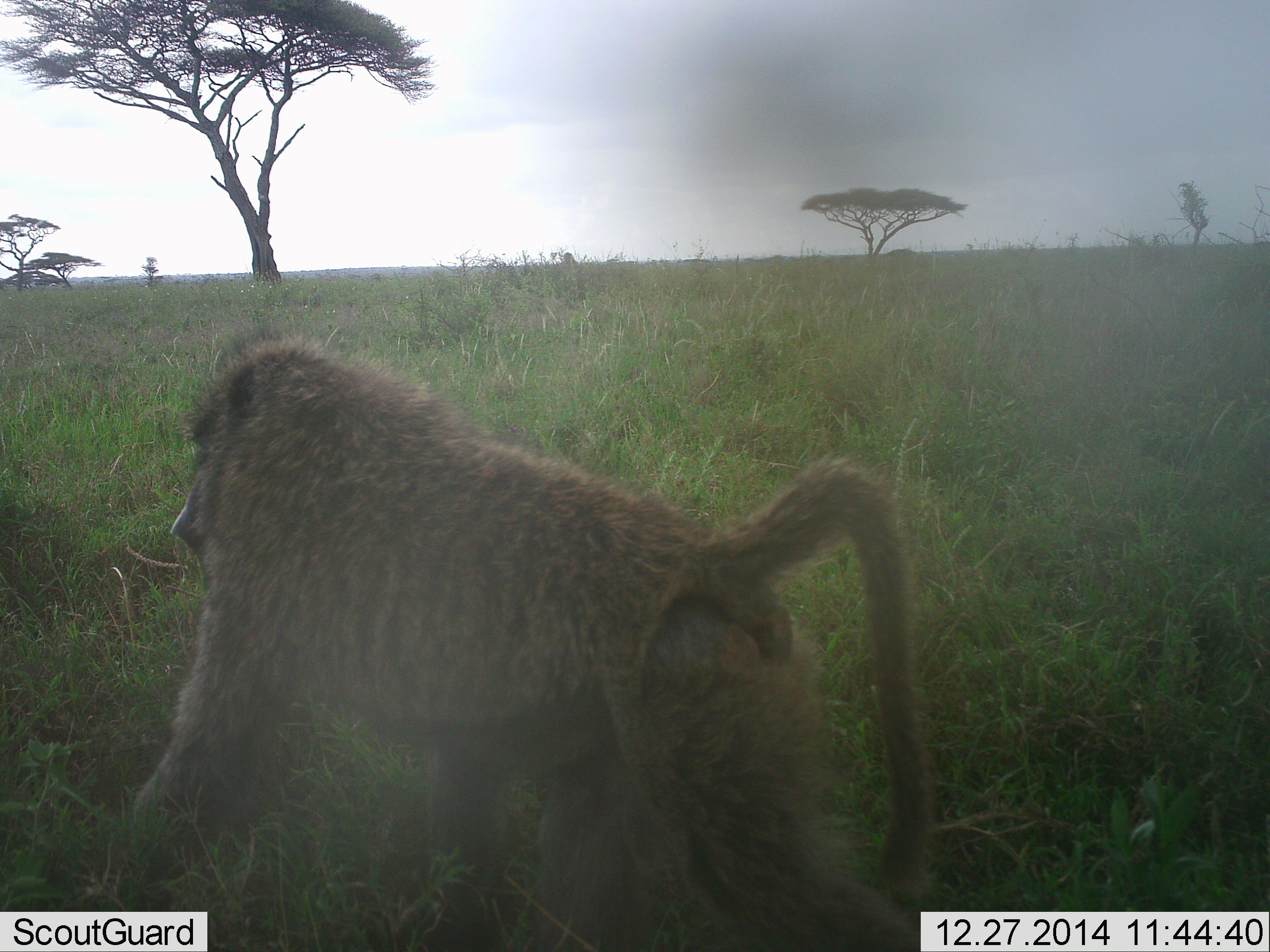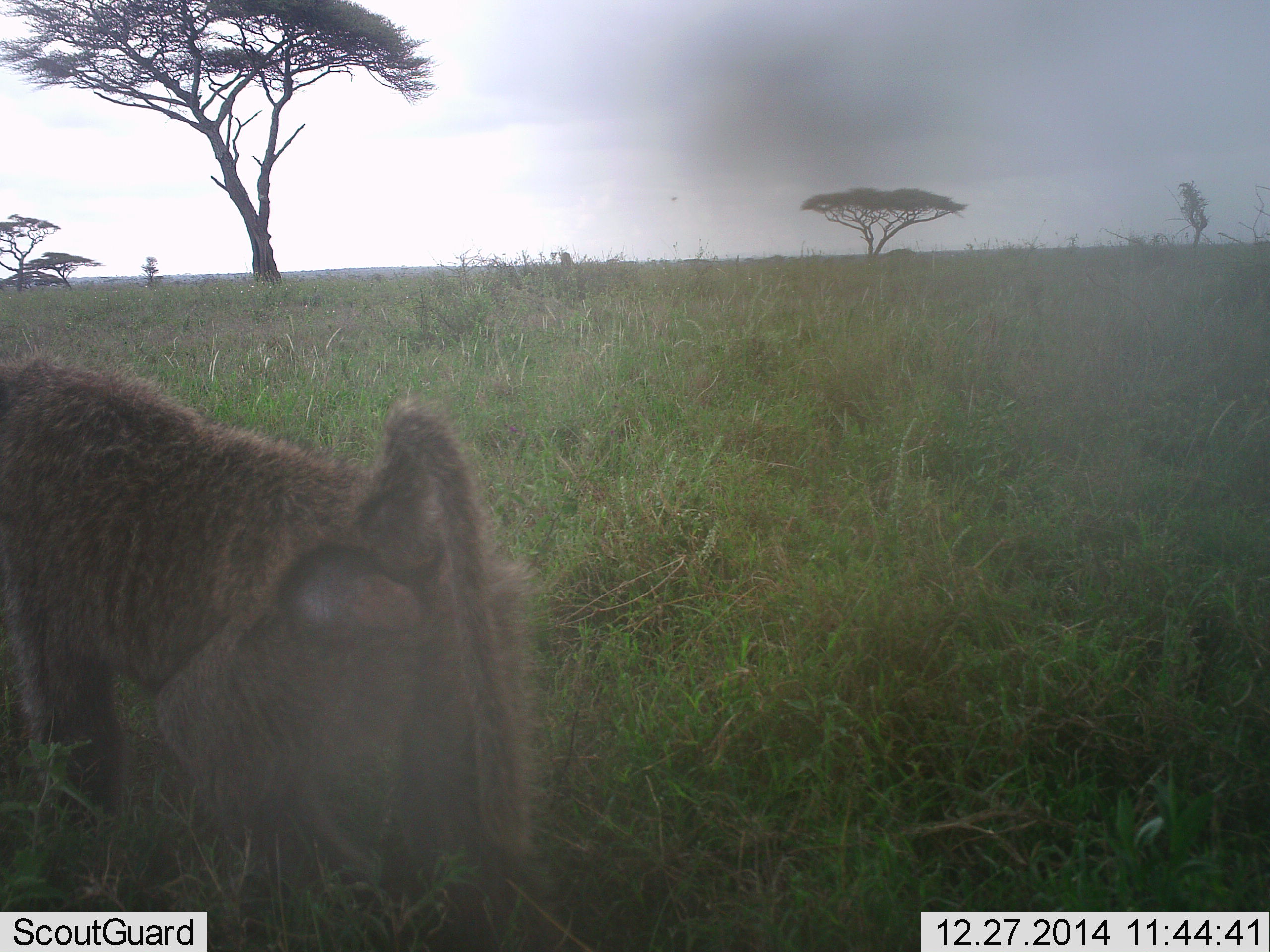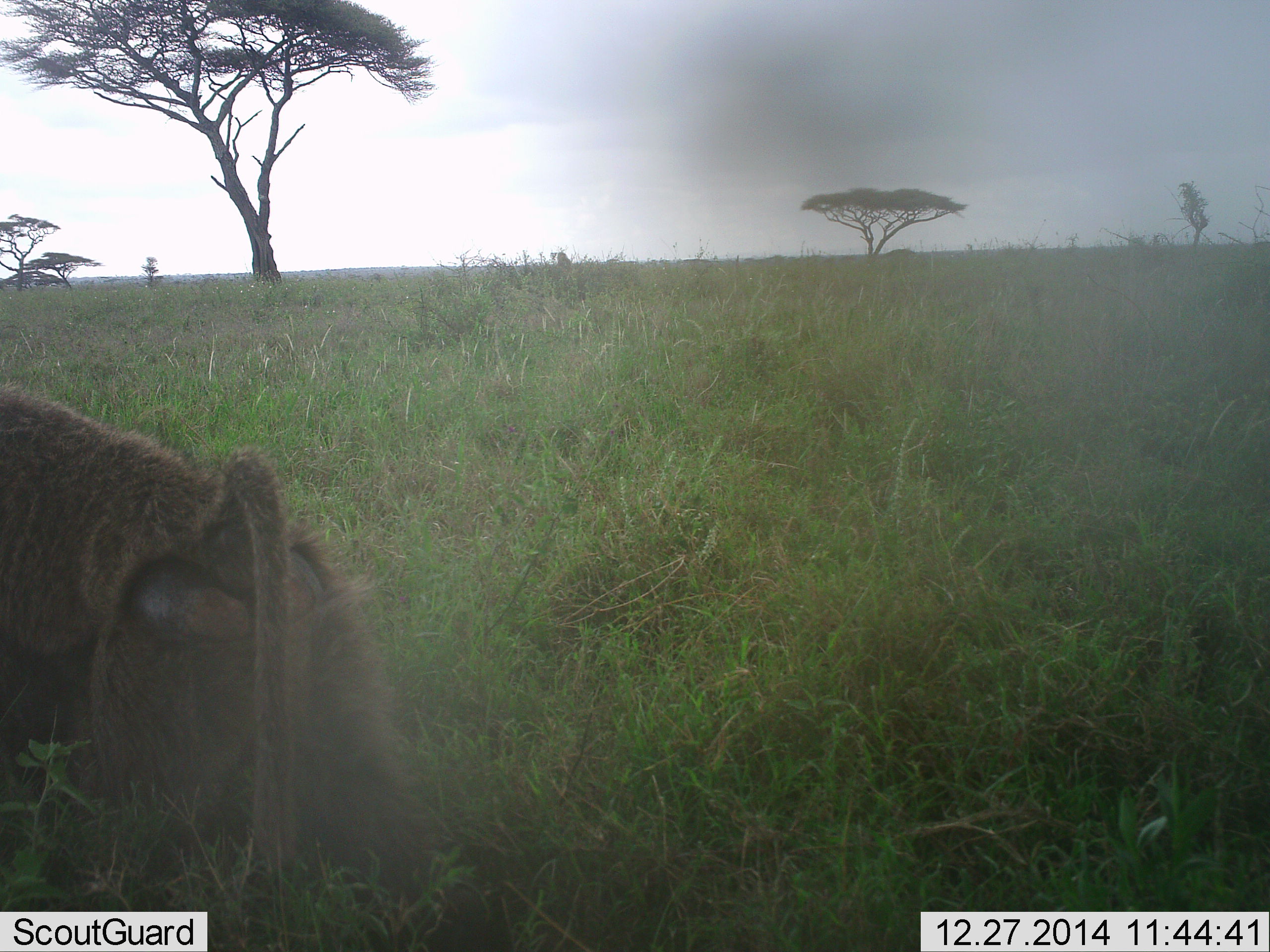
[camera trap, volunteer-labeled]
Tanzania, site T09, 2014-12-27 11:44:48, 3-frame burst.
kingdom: Animalia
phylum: Chordata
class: Mammalia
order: Primates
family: Cercopithecidae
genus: Papio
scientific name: Papio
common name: baboon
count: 1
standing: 20%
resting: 0%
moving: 90%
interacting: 0%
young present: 0%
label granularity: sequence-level